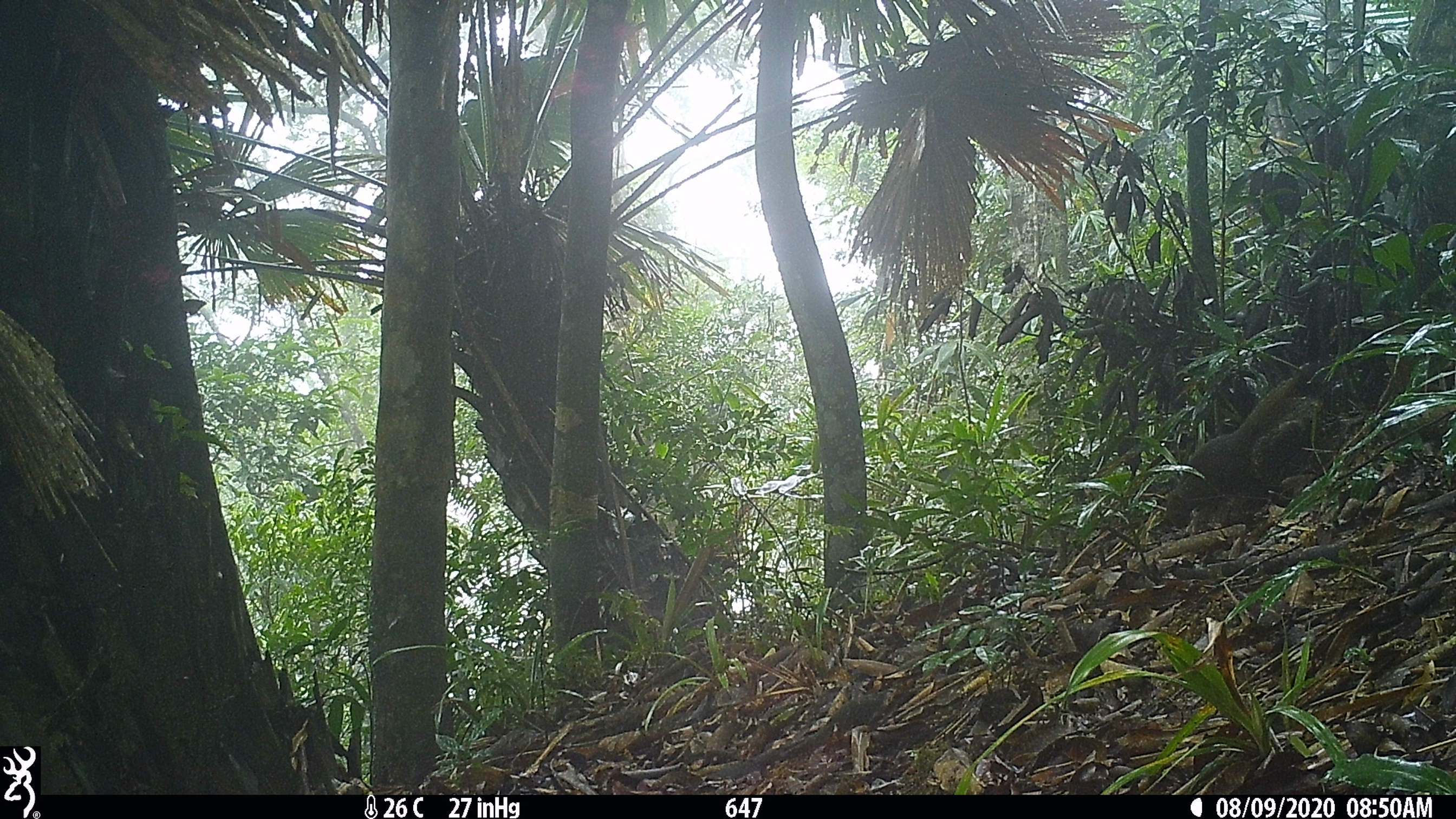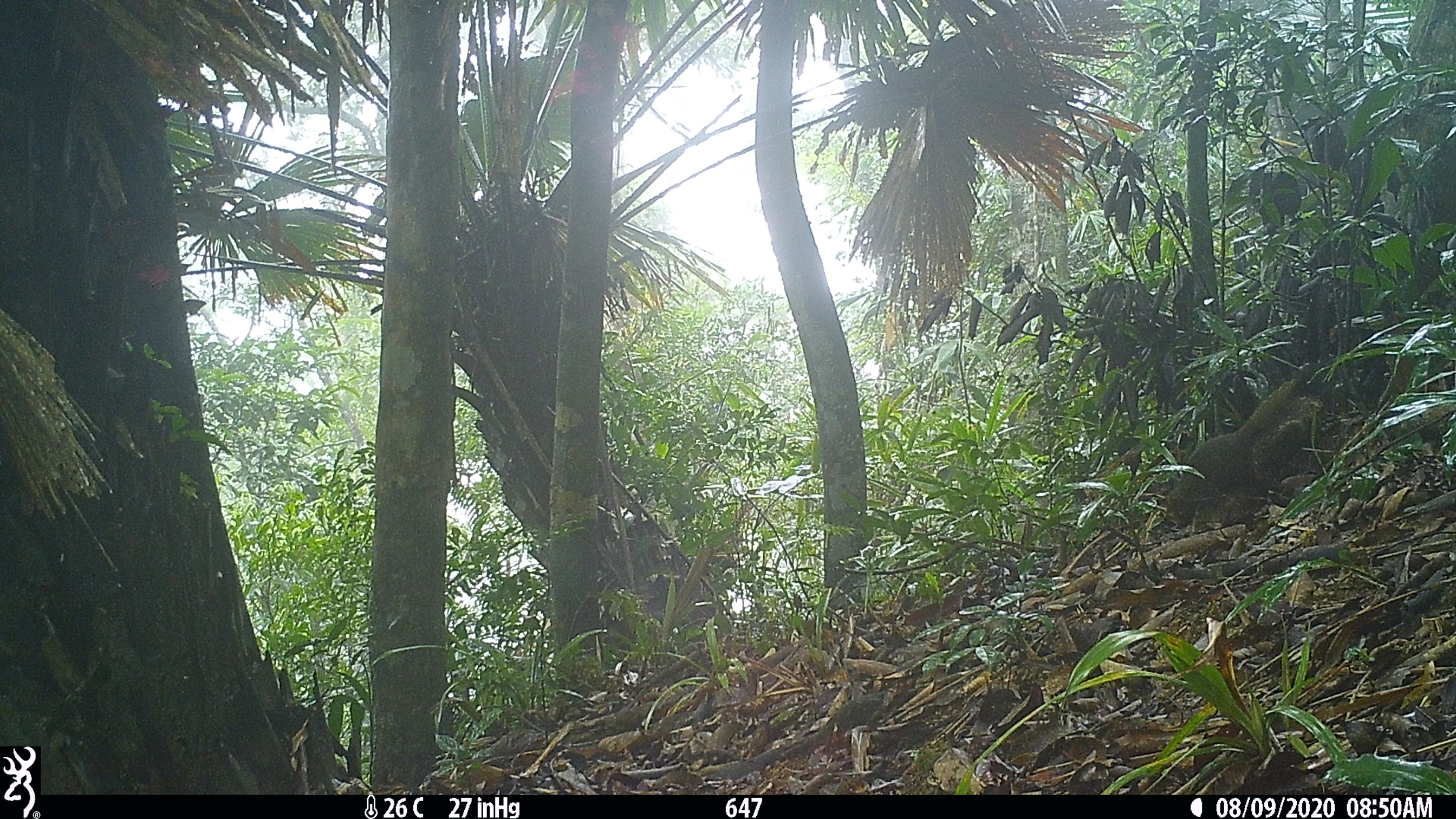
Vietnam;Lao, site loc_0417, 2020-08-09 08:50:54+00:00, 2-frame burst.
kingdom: Animalia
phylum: Chordata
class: Mammalia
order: Rodentia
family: Sciuridae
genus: Callosciurus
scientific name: Callosciurus erythraeus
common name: pallas's squirrel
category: pallass squirrel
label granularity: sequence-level